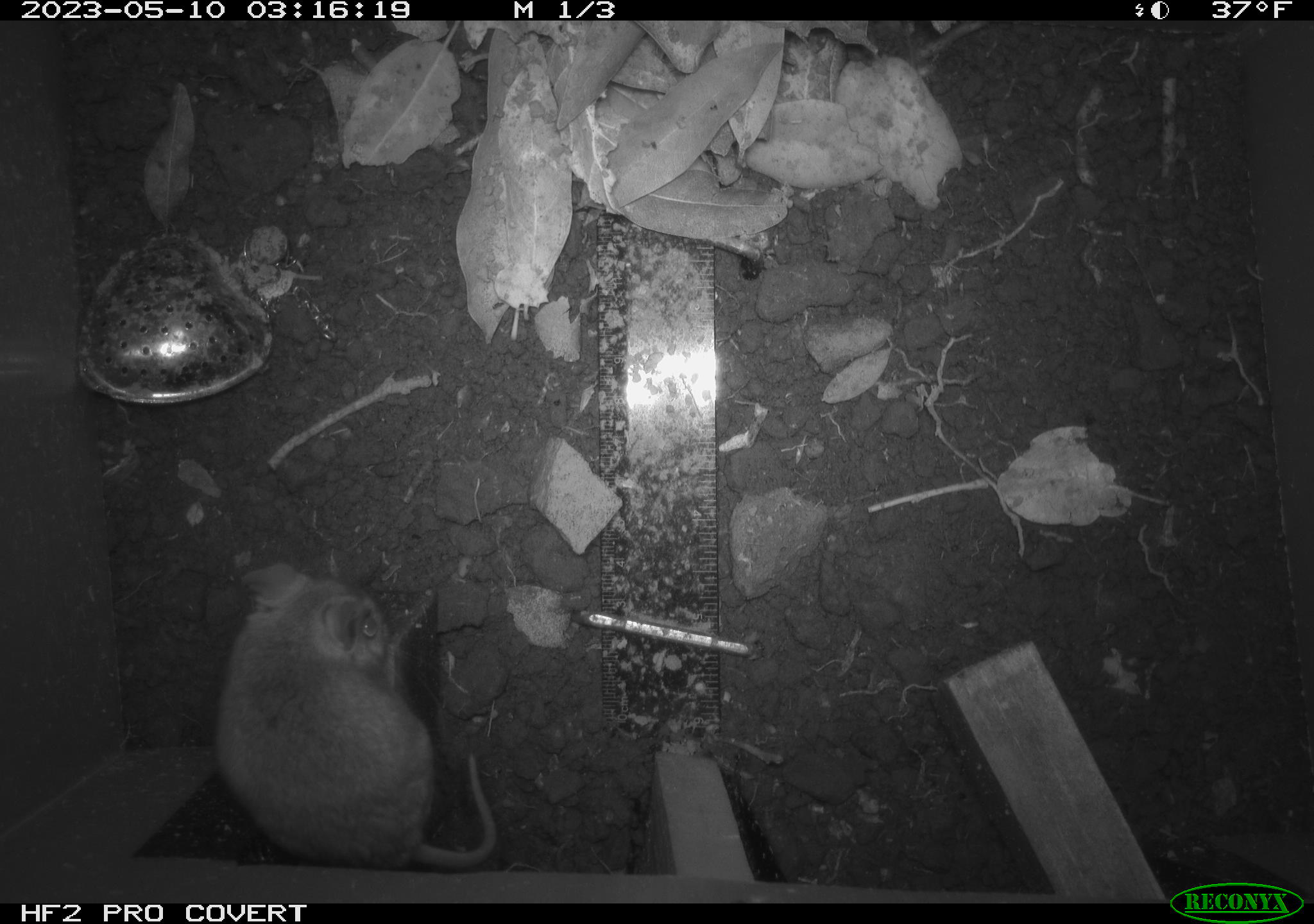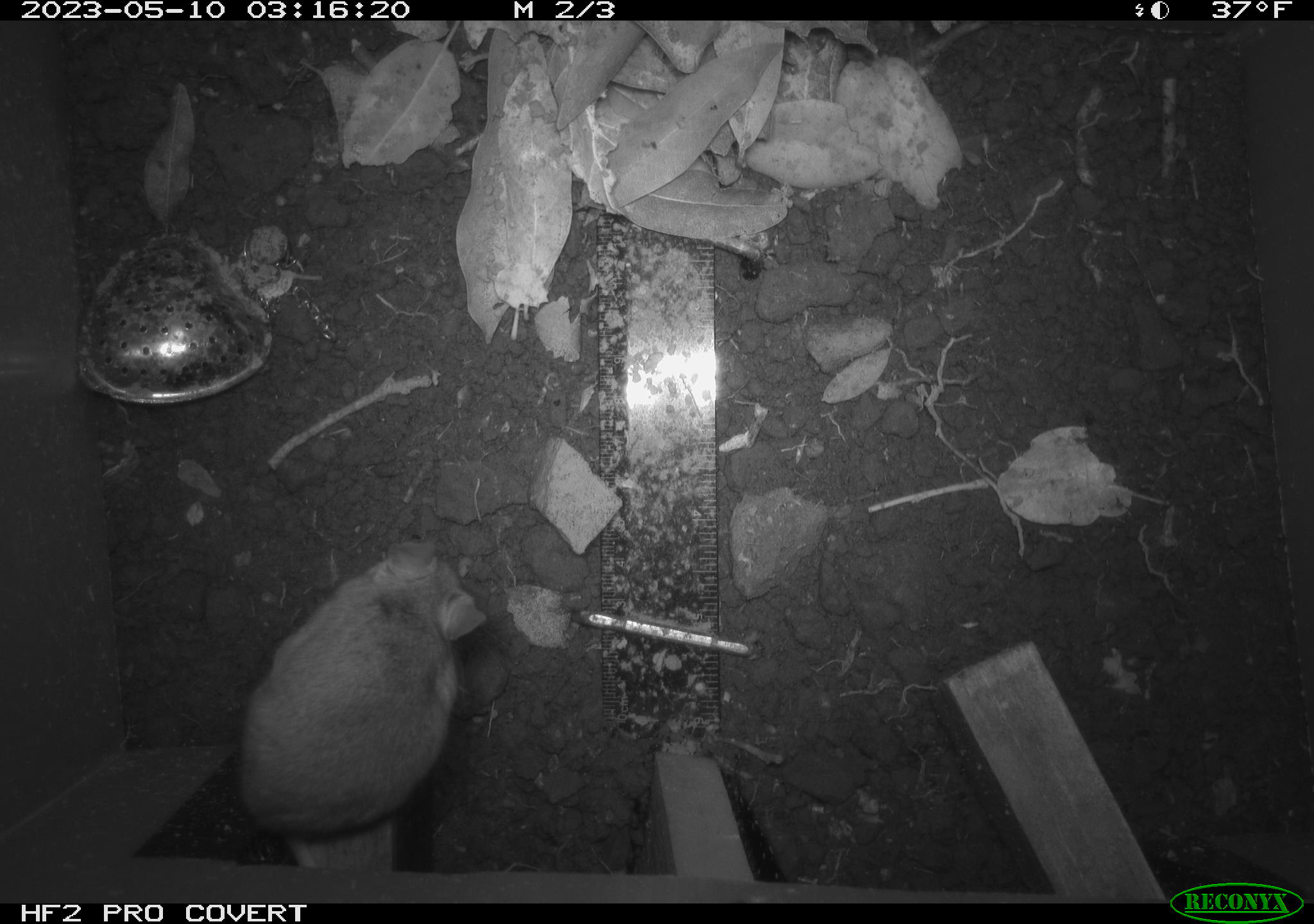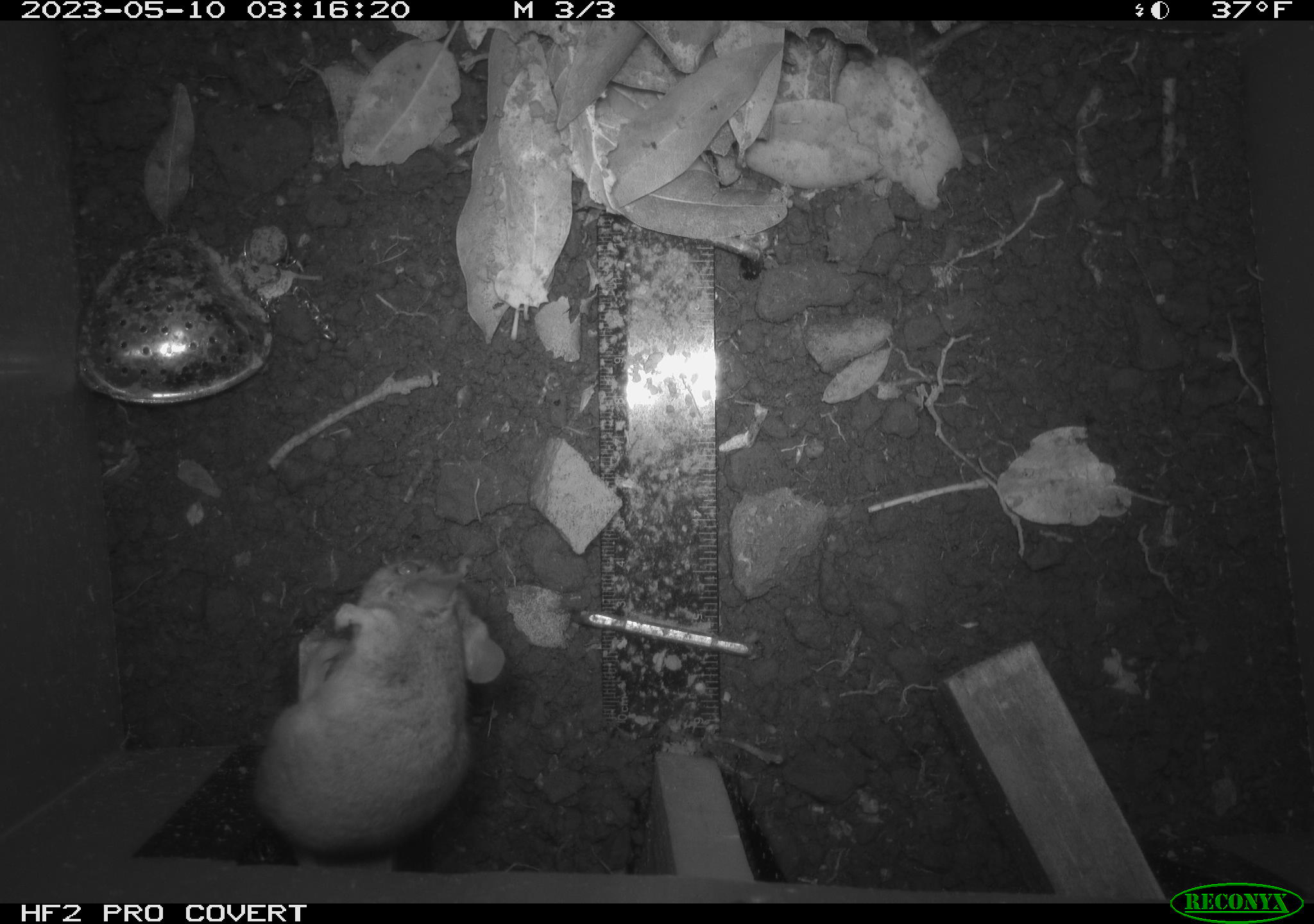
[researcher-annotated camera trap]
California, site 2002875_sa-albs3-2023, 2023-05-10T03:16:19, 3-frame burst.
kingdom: Animalia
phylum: Chordata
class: Mammalia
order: Rodentia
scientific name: Rodentia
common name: mouse species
Mouse species (Rodentia).